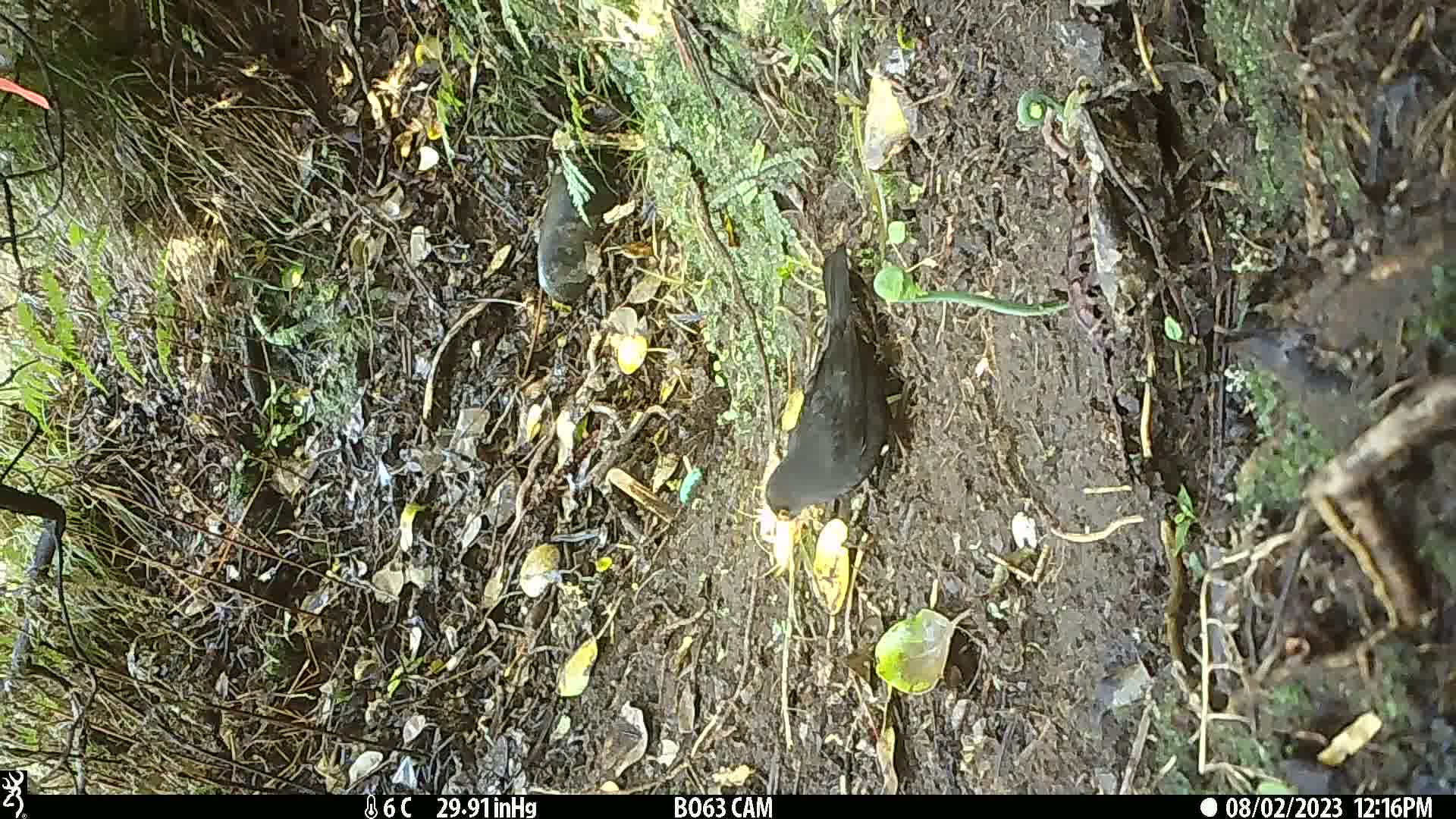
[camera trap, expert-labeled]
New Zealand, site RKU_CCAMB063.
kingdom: Animalia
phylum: Chordata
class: Aves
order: Passeriformes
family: Turdidae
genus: Turdus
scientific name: Turdus merula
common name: eurasian blackbird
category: blackbird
Blackbird (eurasian blackbird) (Turdus merula).